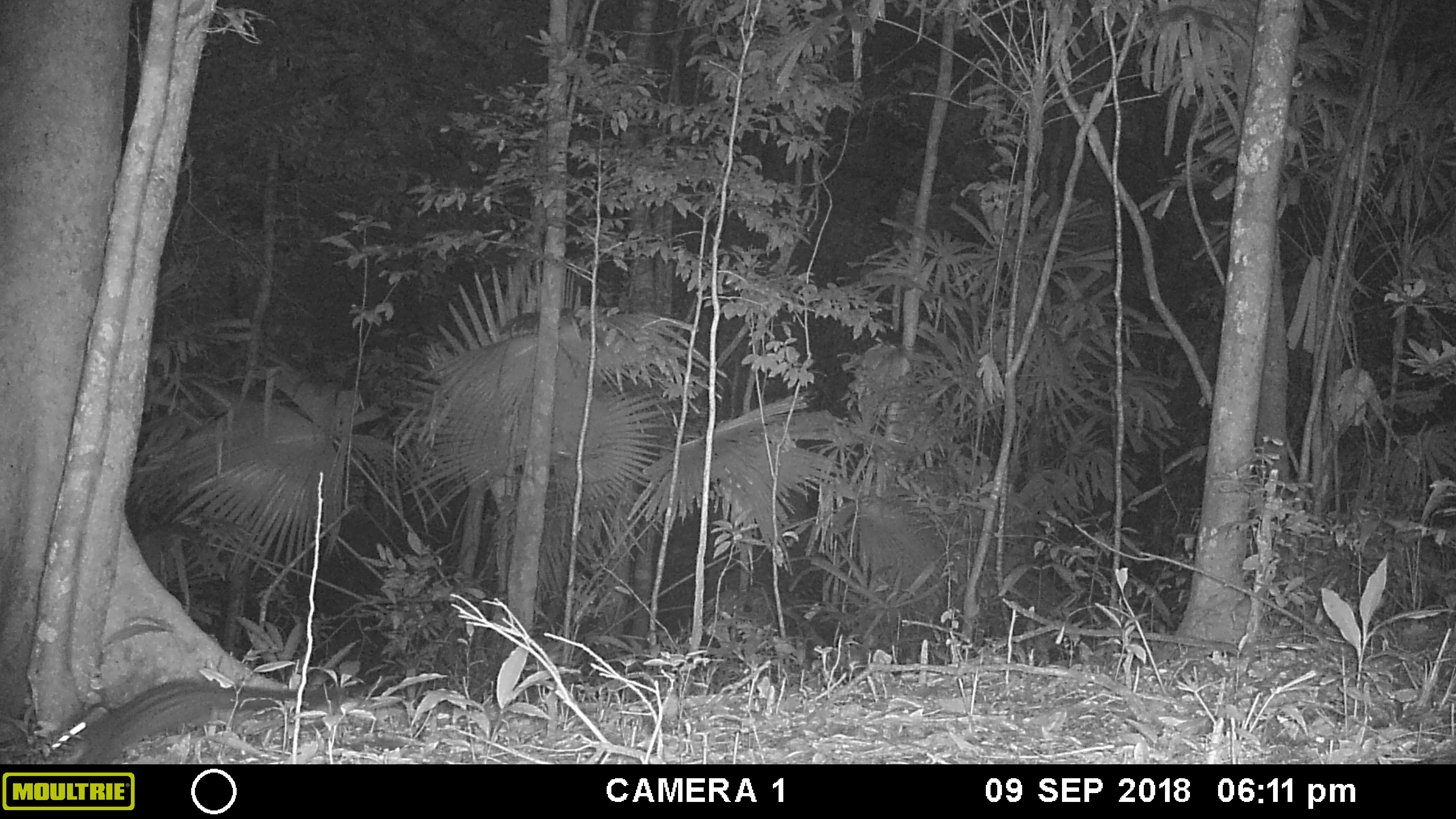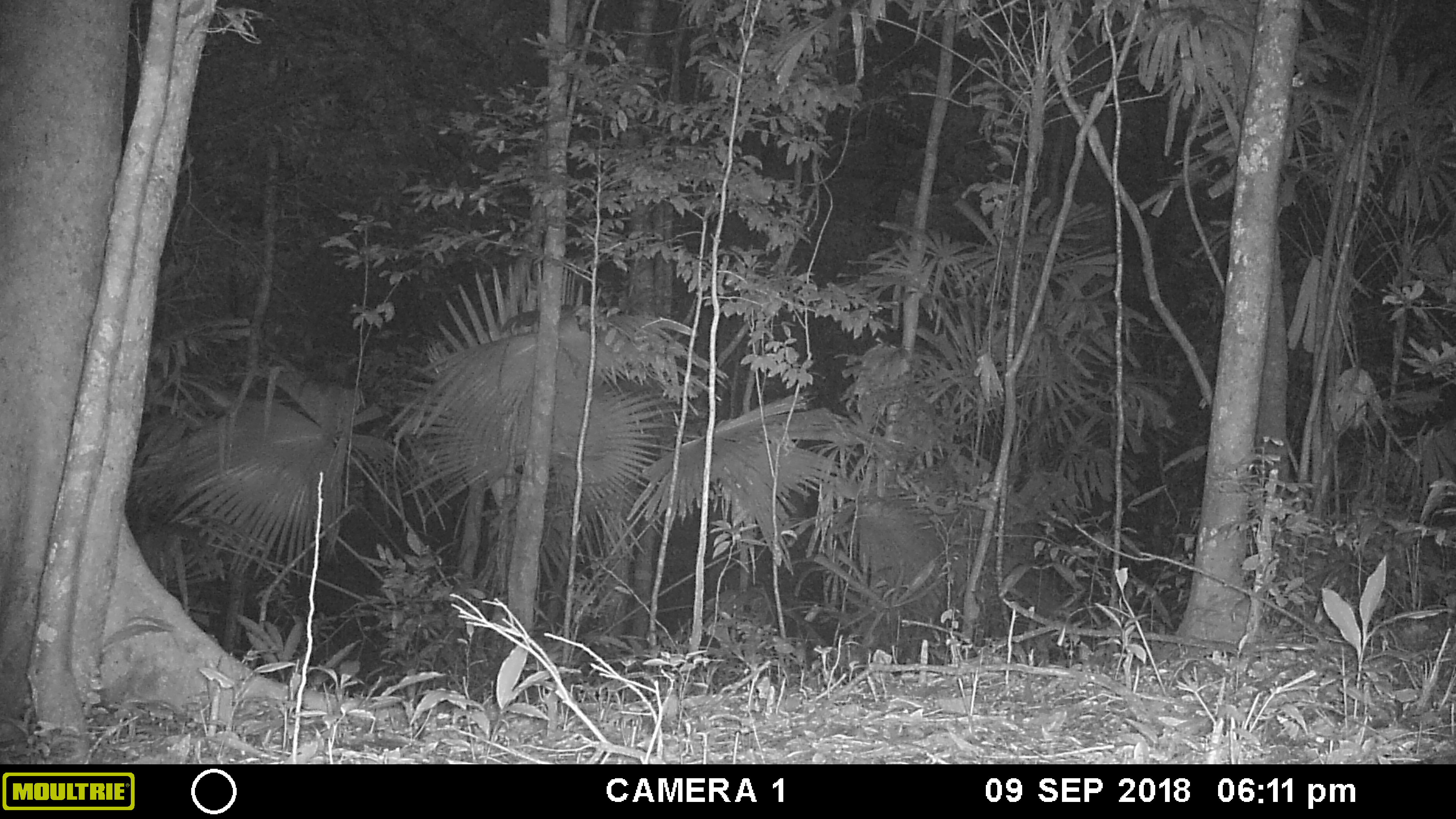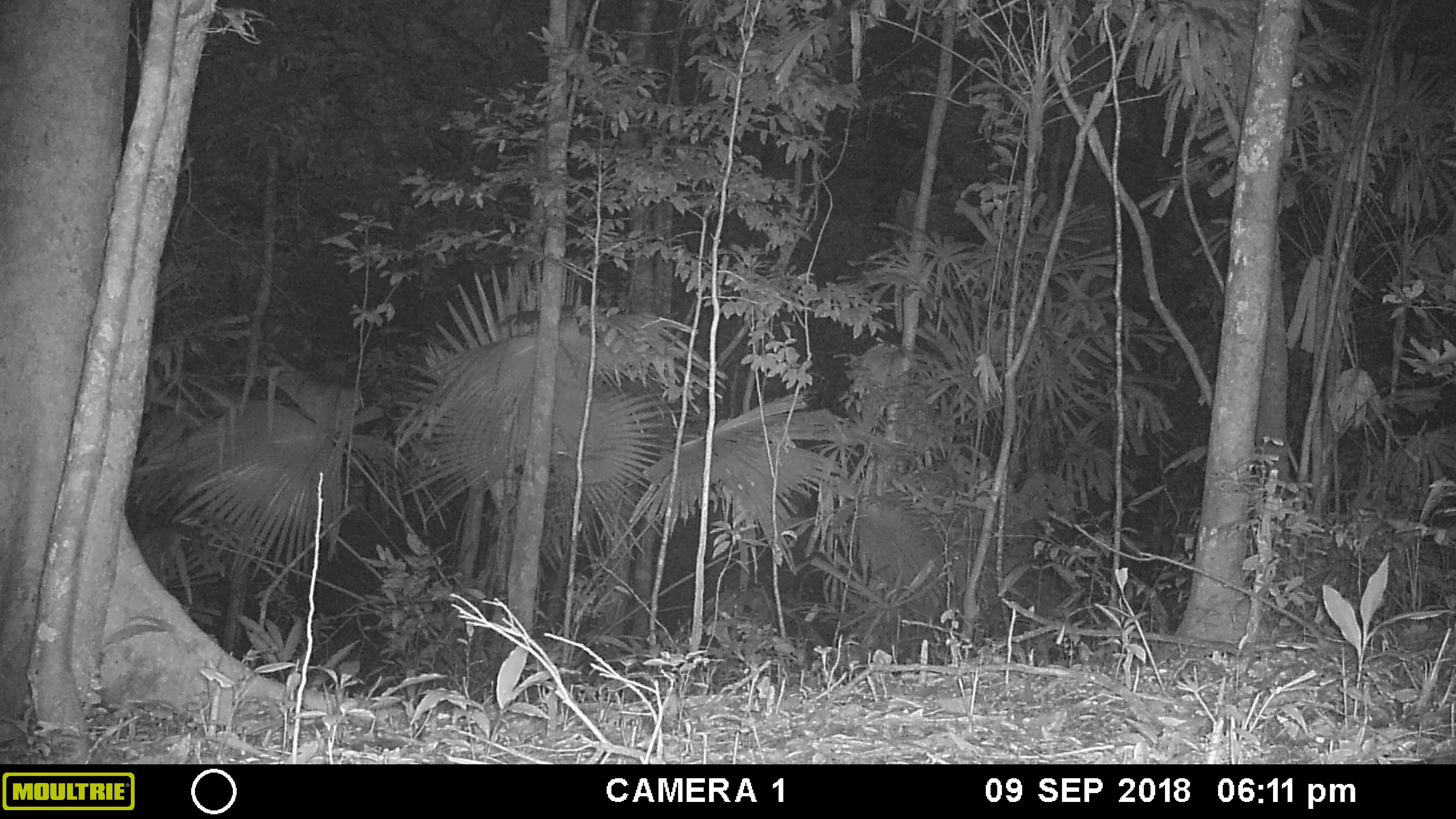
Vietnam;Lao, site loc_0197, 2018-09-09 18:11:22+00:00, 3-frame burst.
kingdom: Animalia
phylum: Chordata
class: Mammalia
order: Carnivora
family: Viverridae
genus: Paradoxurus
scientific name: Paradoxurus hermaphroditus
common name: common palm civet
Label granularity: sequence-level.